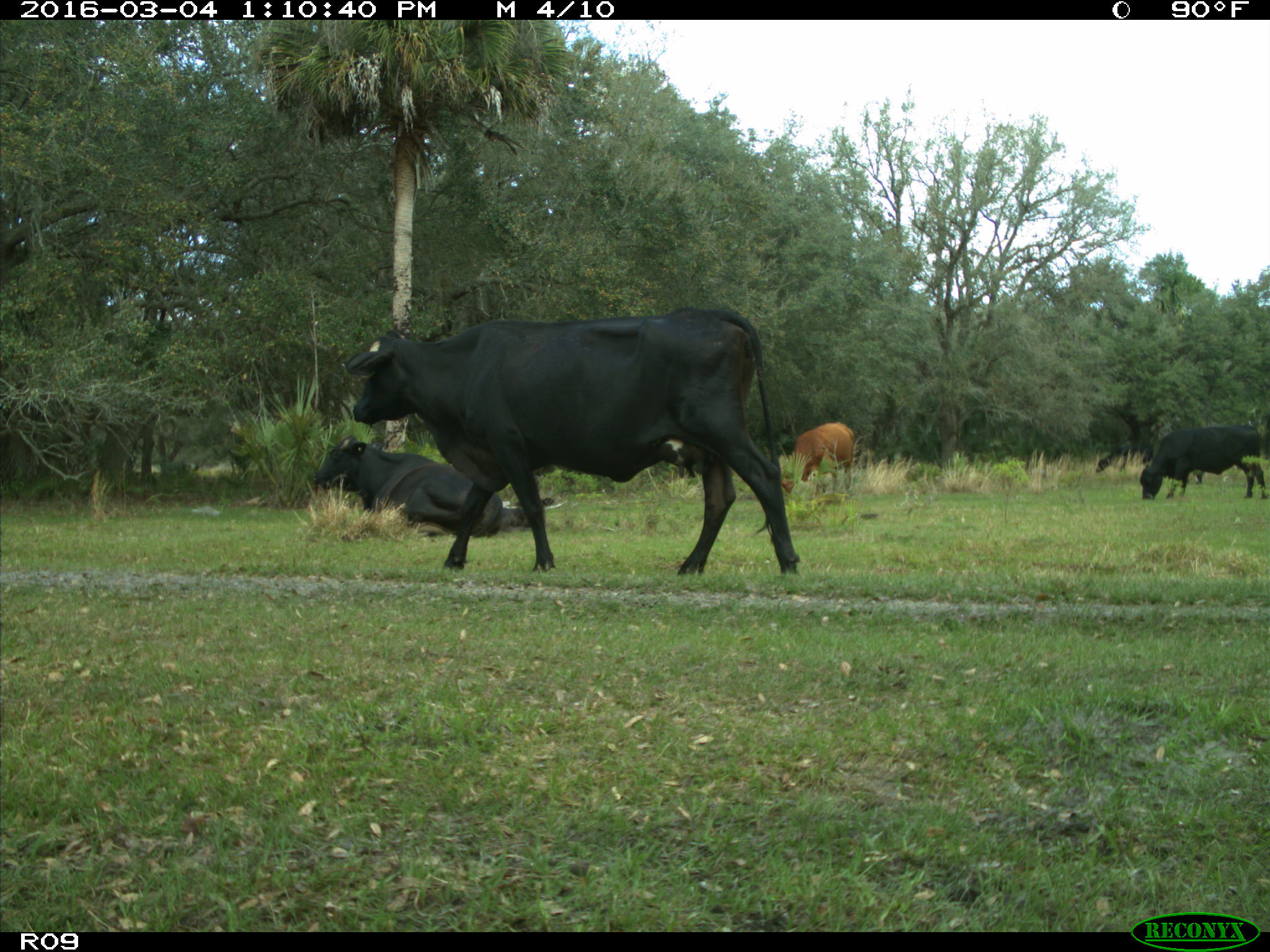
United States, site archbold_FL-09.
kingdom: Animalia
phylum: Chordata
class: Mammalia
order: Artiodactyla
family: Bovidae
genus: Bos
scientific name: Bos taurus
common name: domestic cow